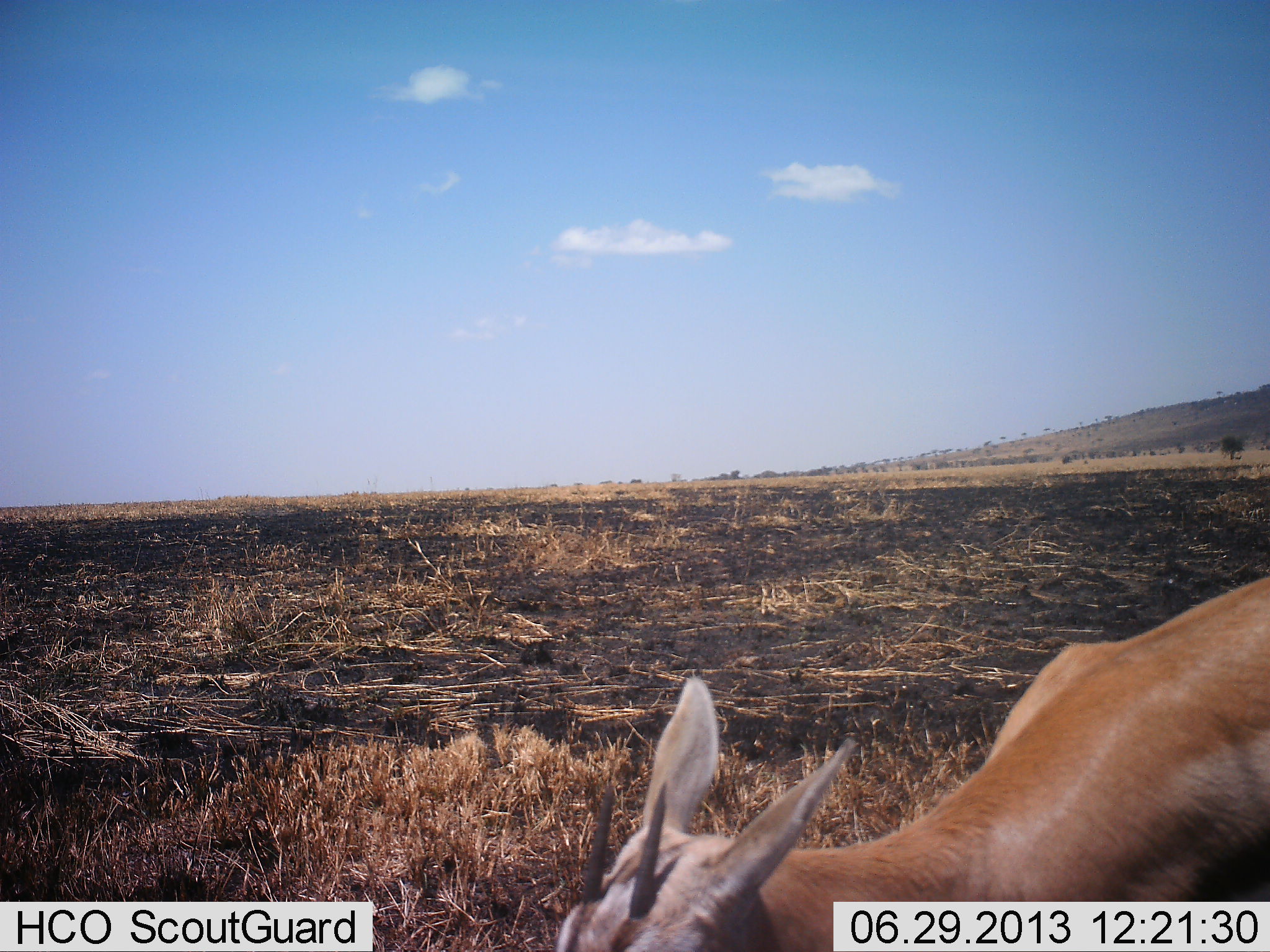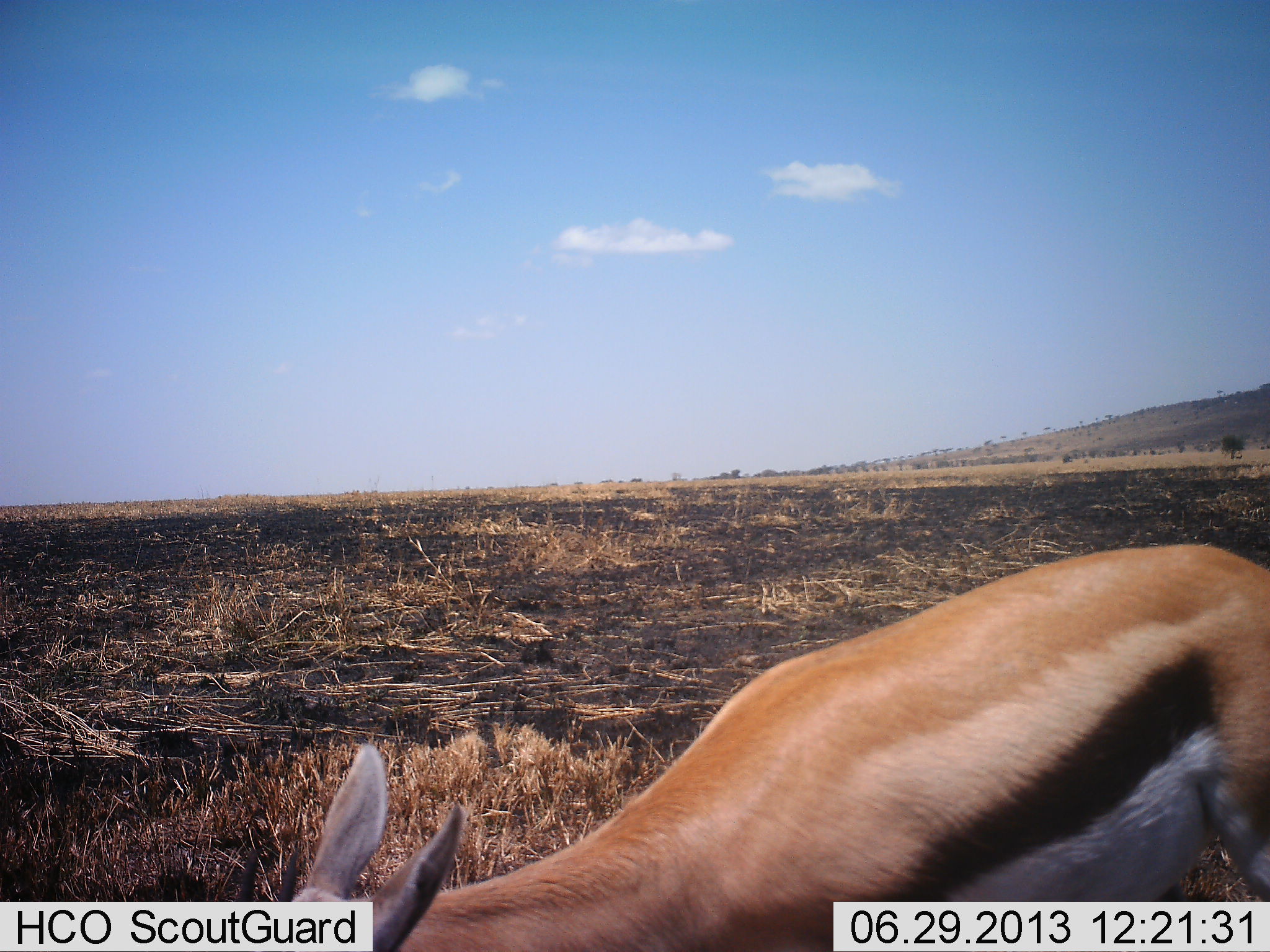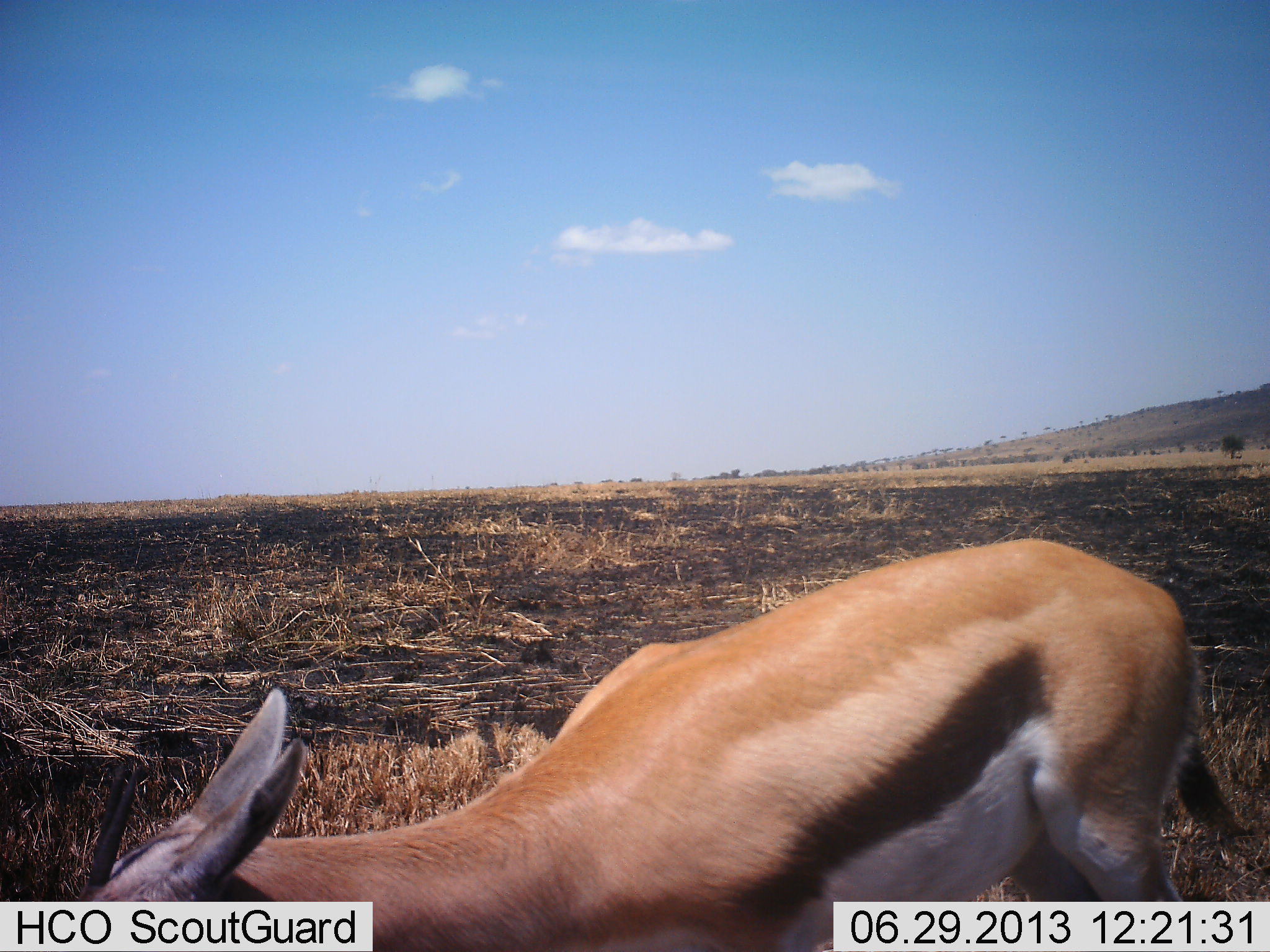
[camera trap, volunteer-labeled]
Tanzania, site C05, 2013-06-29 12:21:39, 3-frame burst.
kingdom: Animalia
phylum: Chordata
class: Mammalia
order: Artiodactyla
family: Bovidae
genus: Eudorcas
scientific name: Eudorcas thomsonii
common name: thomson's gazelle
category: gazellethomsons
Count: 1.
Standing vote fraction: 9%.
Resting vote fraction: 0%.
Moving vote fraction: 73%.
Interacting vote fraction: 0%.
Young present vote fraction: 0%.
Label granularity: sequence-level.